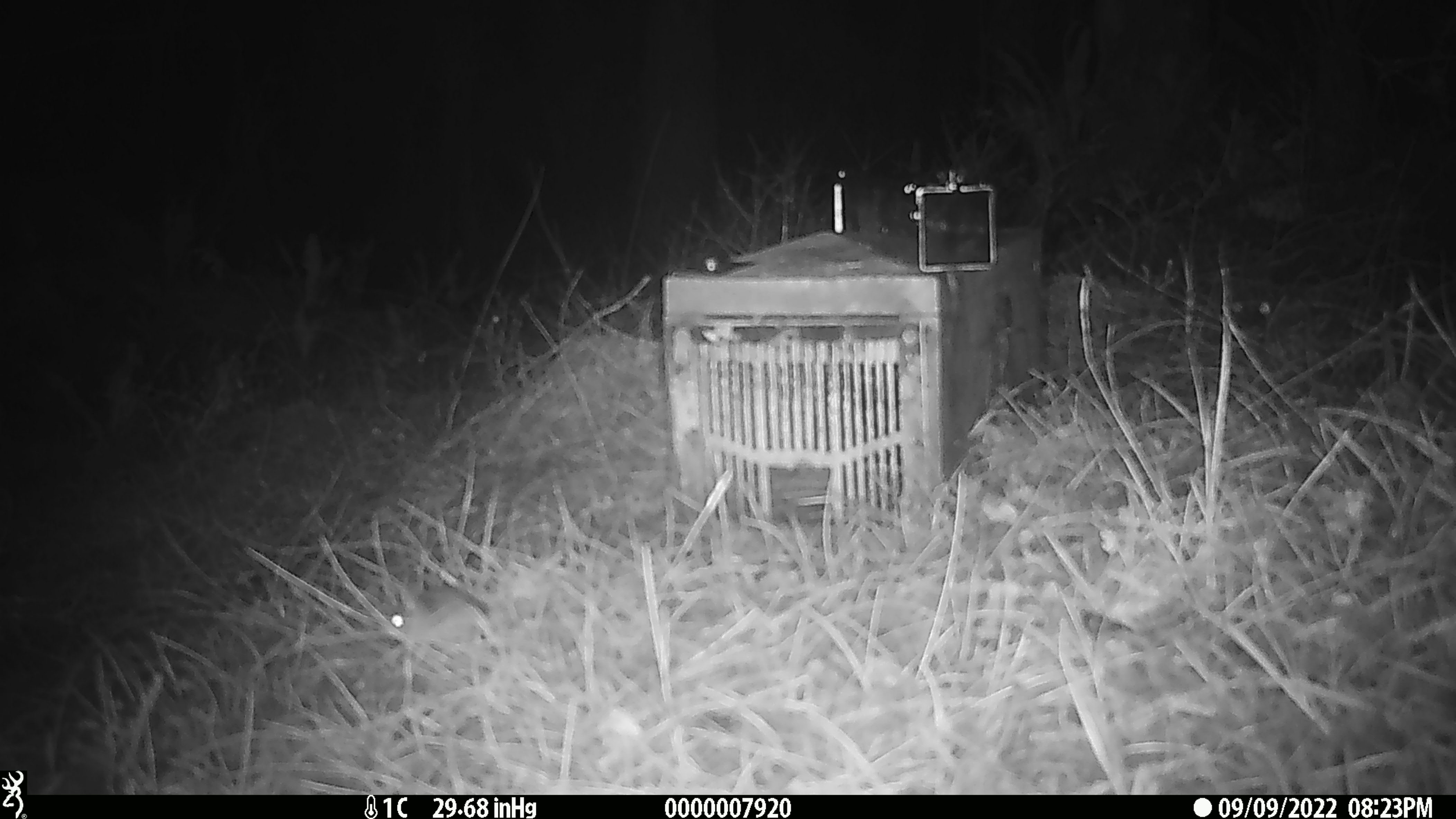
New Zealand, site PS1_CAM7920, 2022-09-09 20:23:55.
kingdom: Animalia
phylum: Chordata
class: Mammalia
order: Rodentia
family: Muridae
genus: Mus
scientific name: Mus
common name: mouse